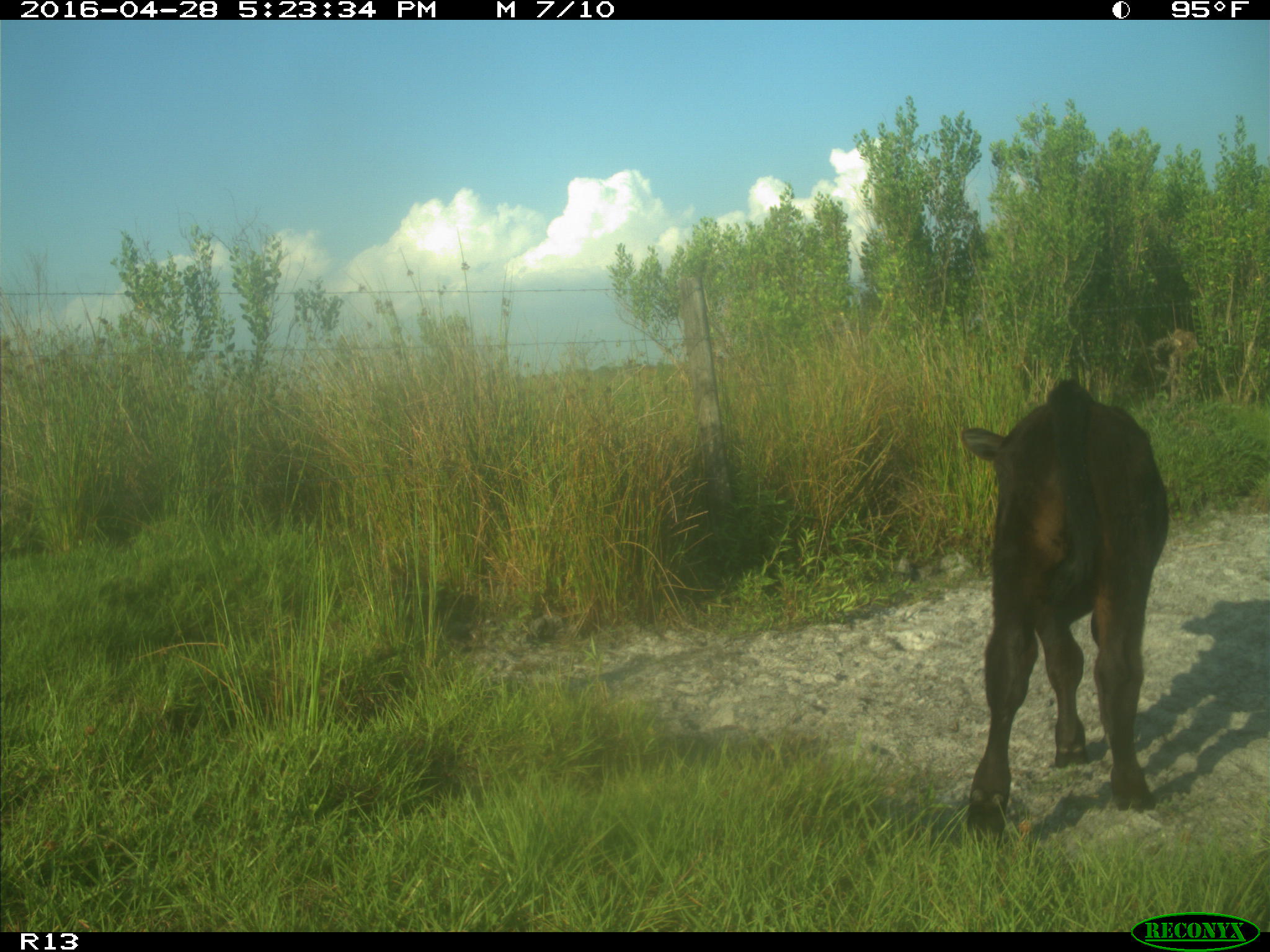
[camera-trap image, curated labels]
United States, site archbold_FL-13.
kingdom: Animalia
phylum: Chordata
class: Mammalia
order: Artiodactyla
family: Bovidae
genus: Bos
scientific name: Bos taurus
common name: domestic cow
Bos taurus (domestic cow).